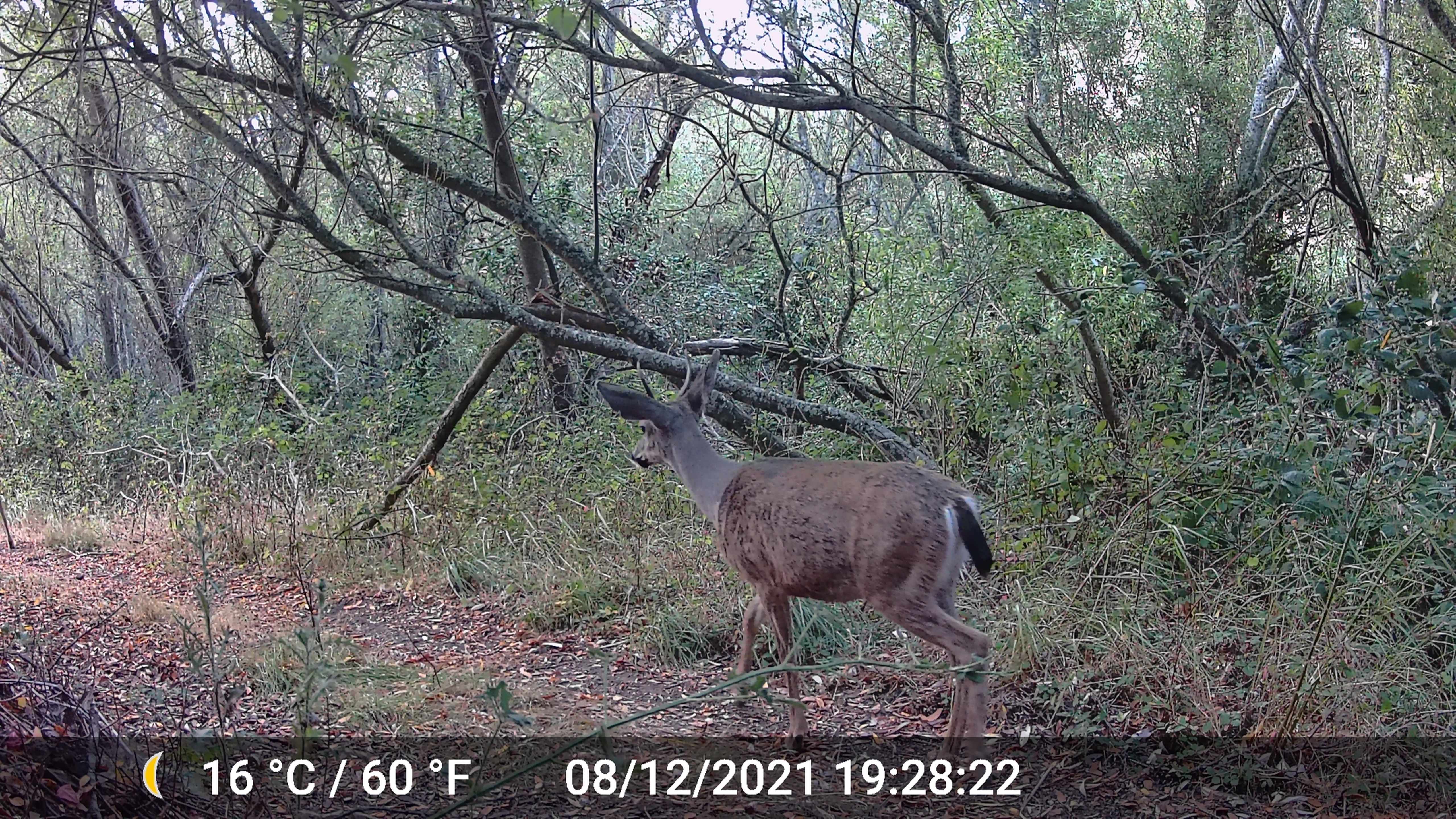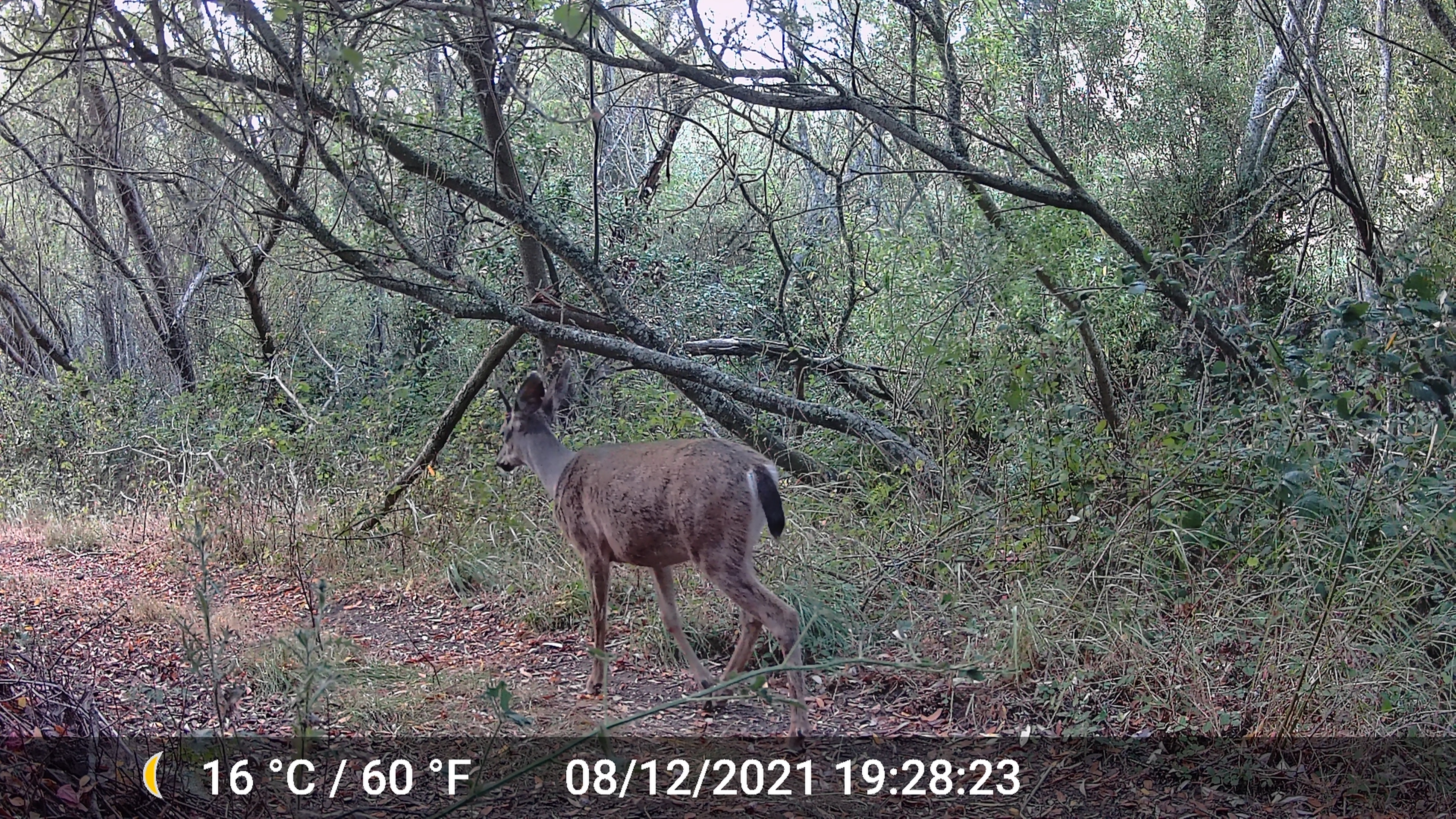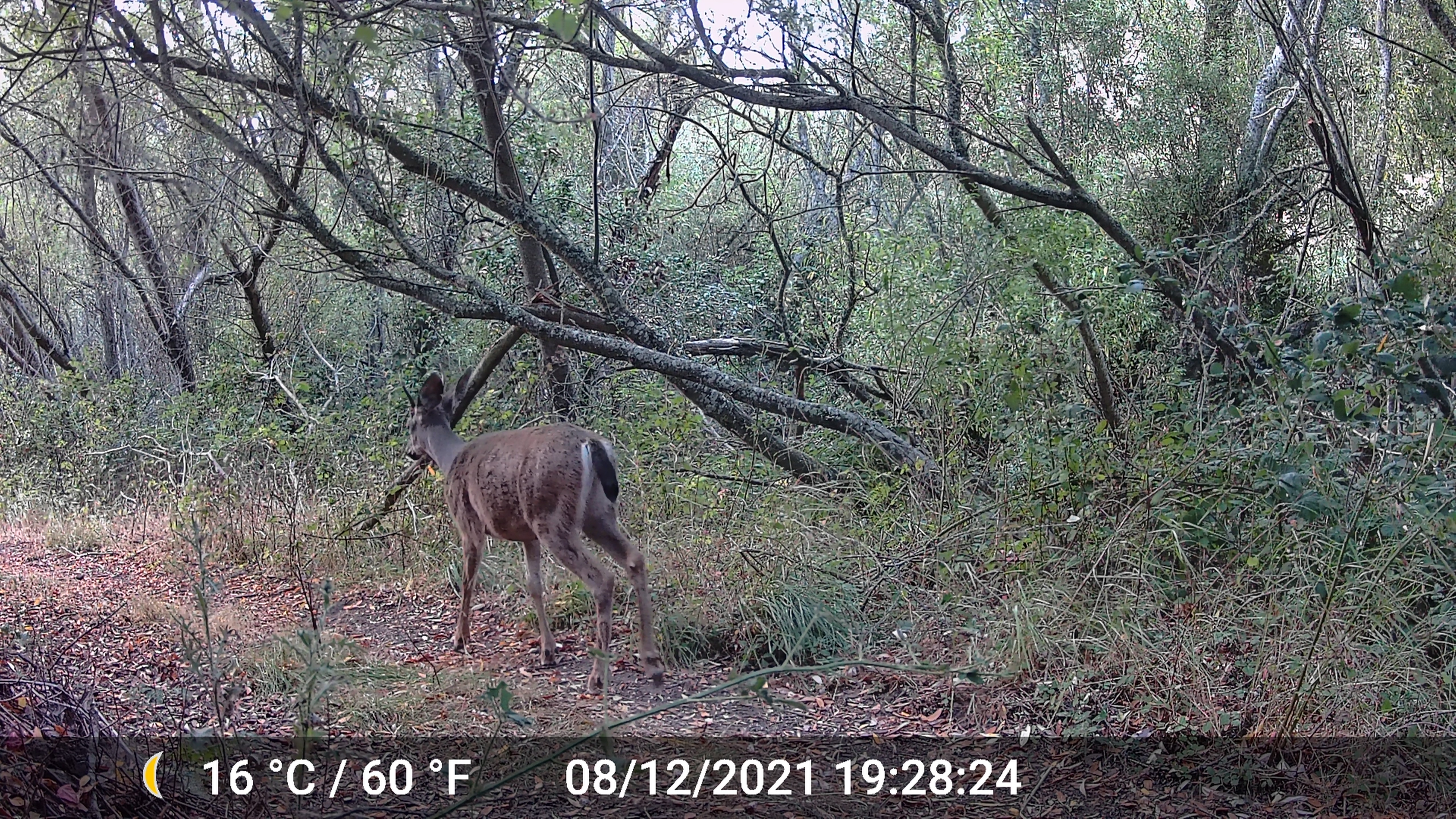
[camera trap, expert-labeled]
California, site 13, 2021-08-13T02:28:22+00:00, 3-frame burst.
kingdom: Animalia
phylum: Chordata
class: Mammalia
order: Artiodactyla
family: Cervidae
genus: Odocoileus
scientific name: Odocoileus hemionus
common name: mule deer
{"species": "mule deer (Odocoileus hemionus)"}